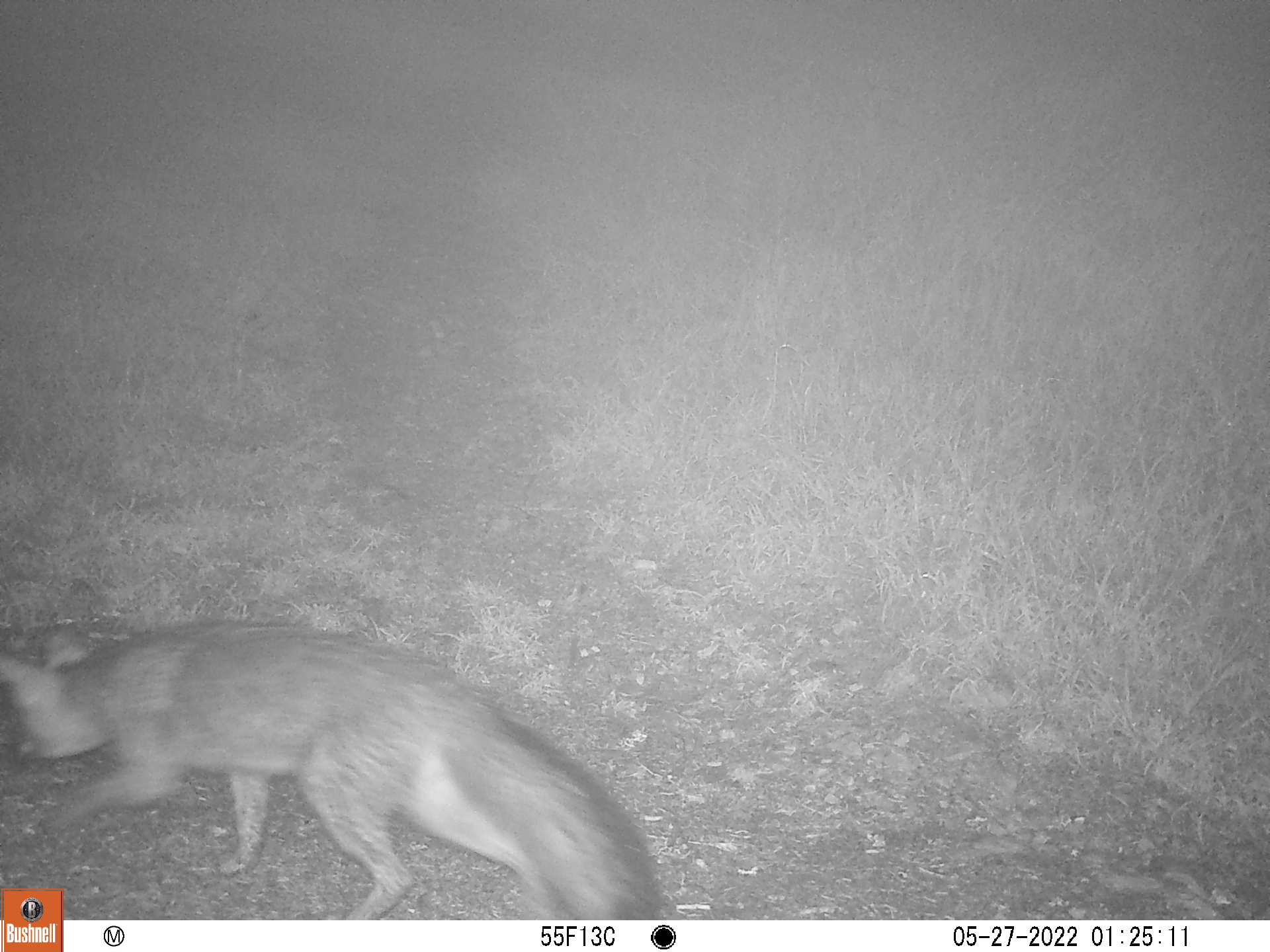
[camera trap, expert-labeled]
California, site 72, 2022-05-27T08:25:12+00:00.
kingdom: Animalia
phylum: Chordata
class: Mammalia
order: Carnivora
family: Canidae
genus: Urocyon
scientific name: Urocyon cinereoargenteus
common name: gray fox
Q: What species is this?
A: Gray fox (Urocyon cinereoargenteus).